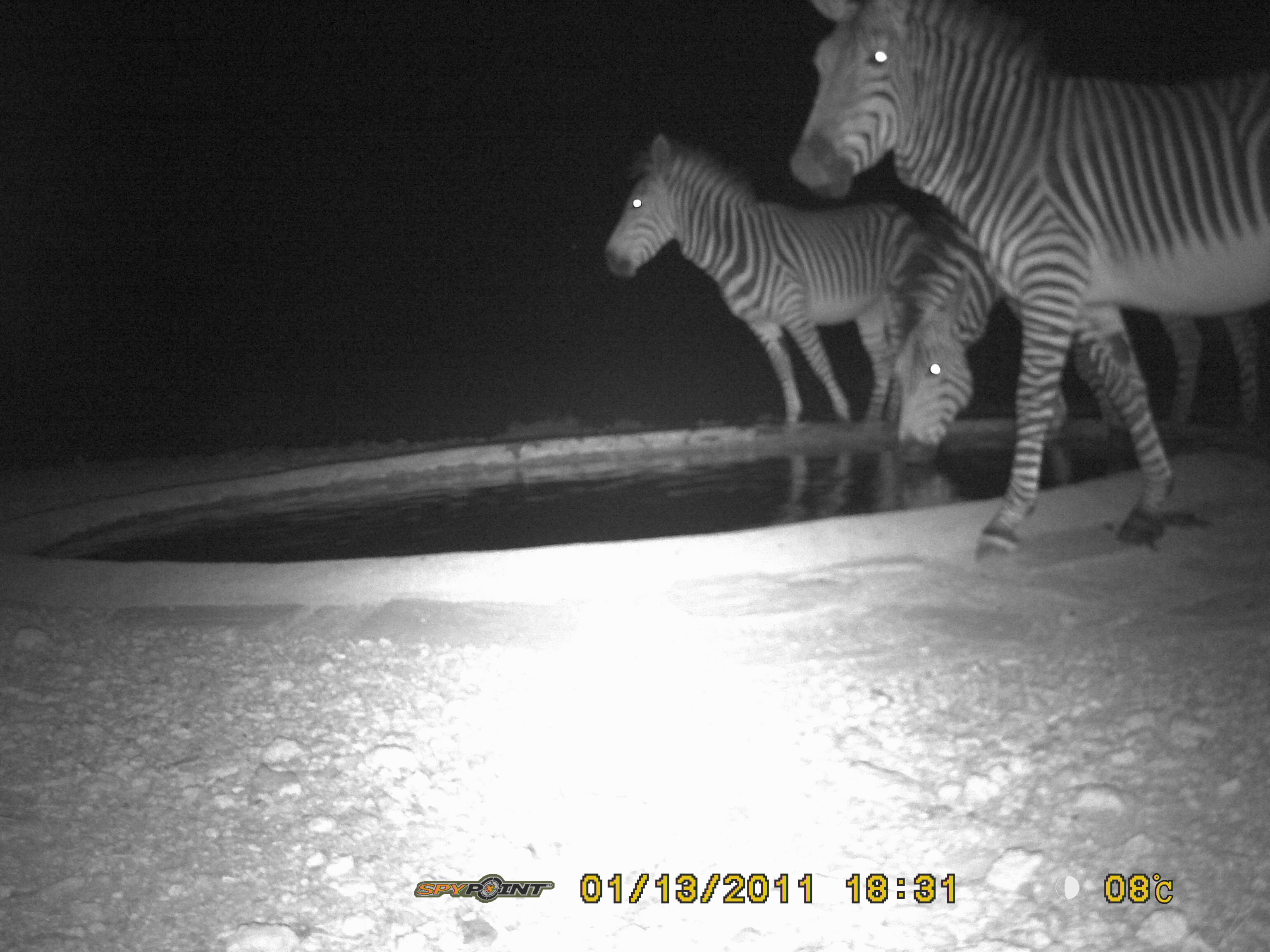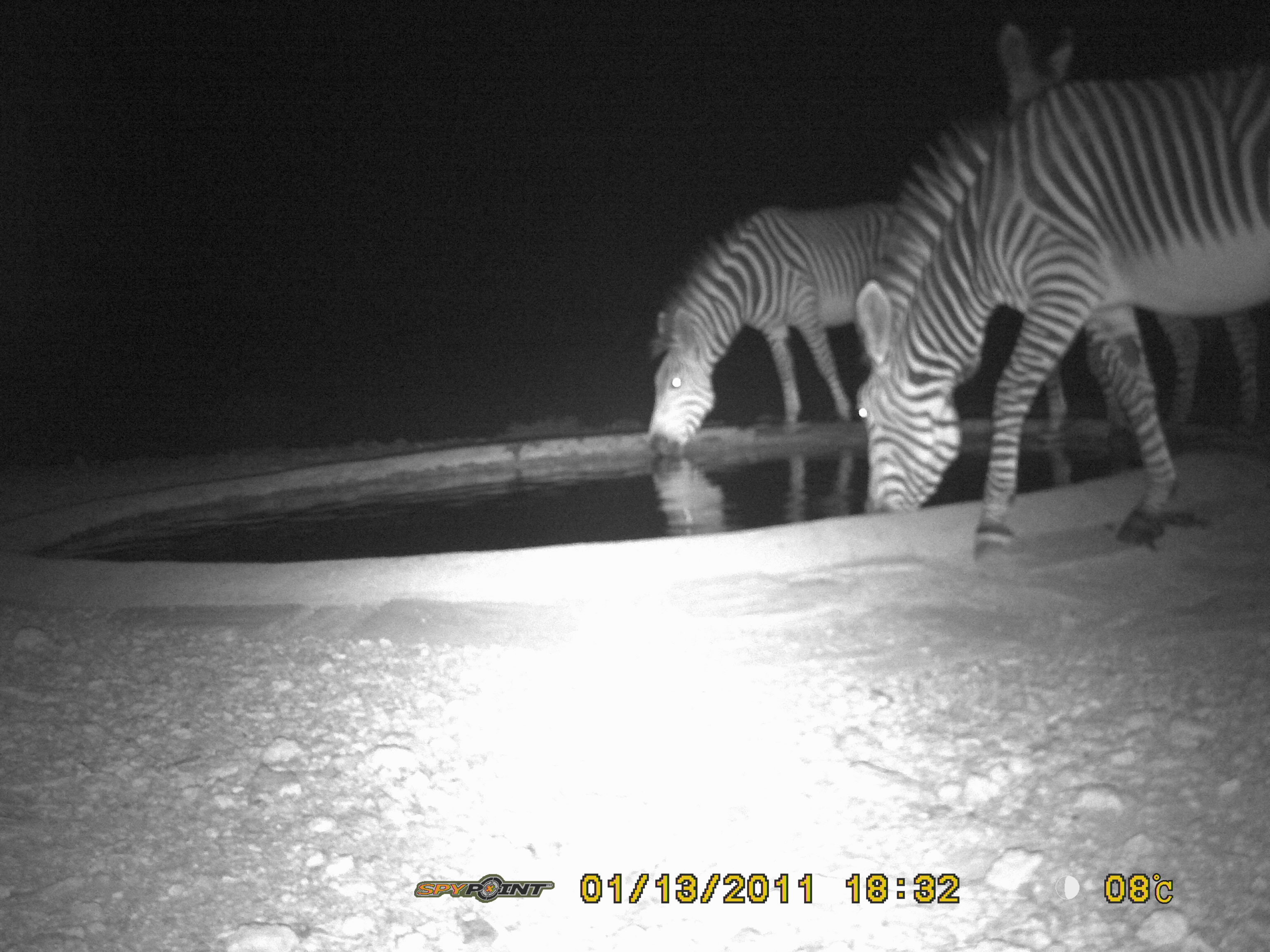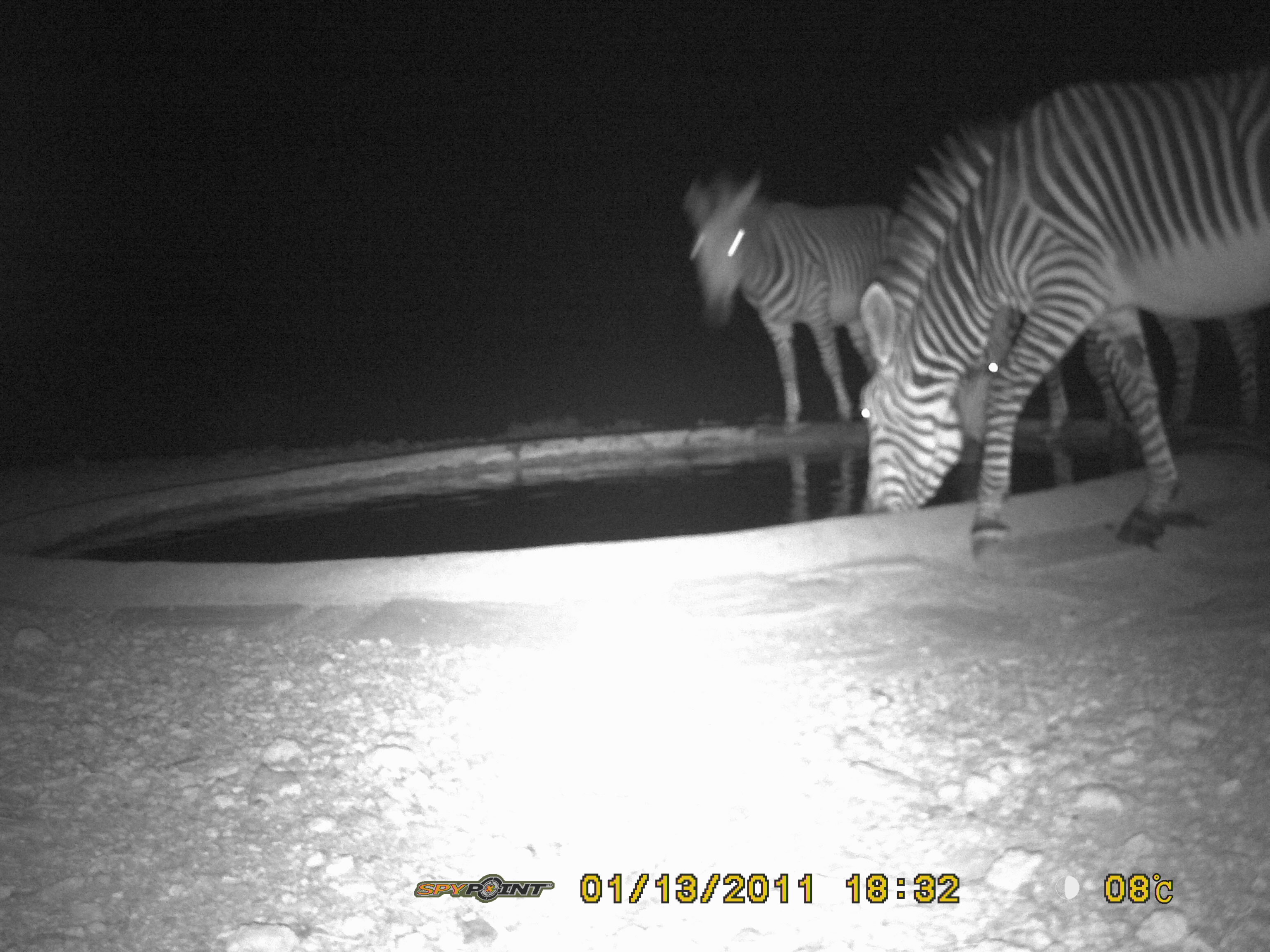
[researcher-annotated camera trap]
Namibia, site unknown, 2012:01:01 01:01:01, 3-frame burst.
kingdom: Animalia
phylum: Chordata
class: Mammalia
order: Perissodactyla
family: Equidae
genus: Equus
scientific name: Equus zebra hartmannae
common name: hartmann's mountain zebra